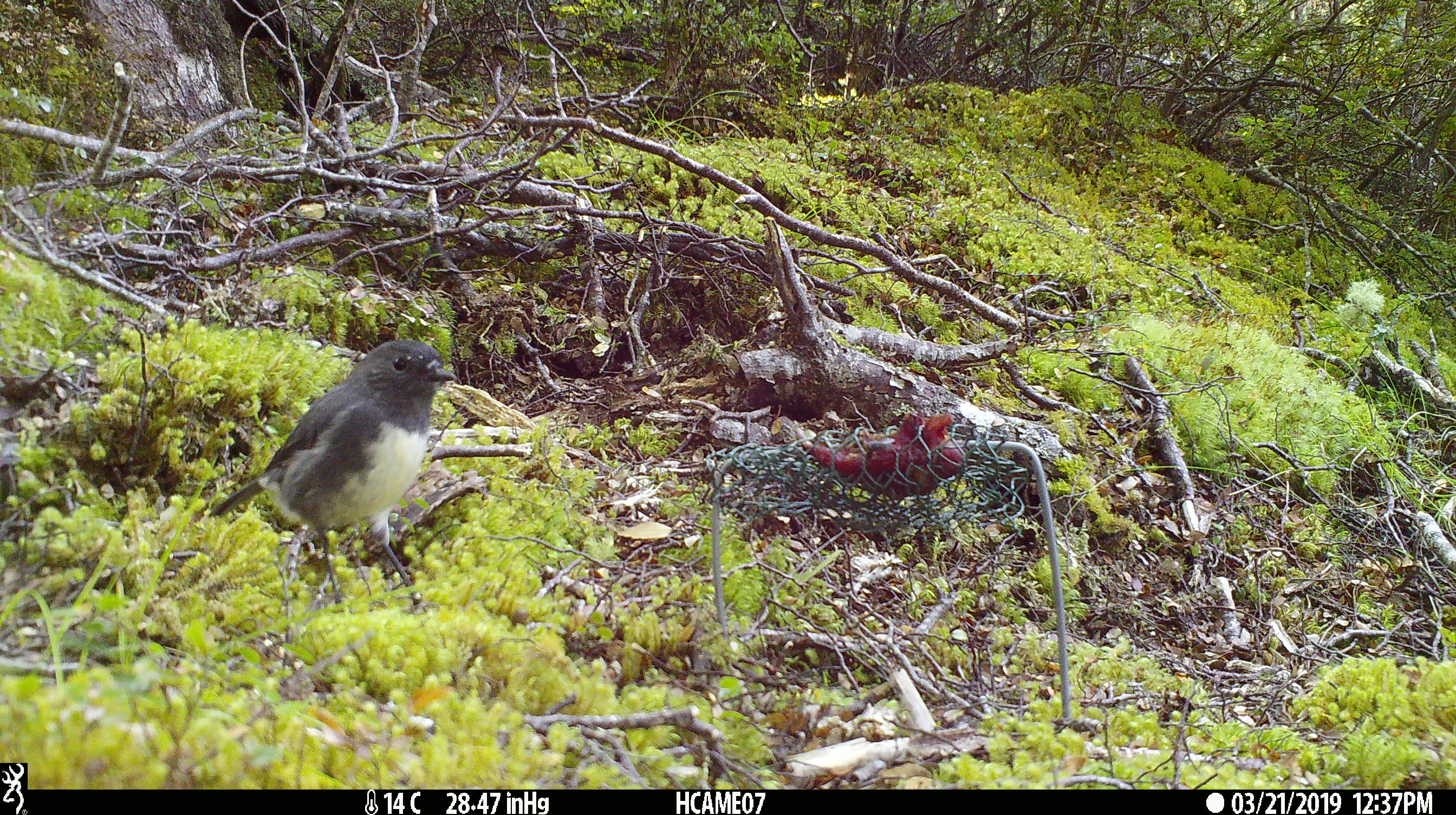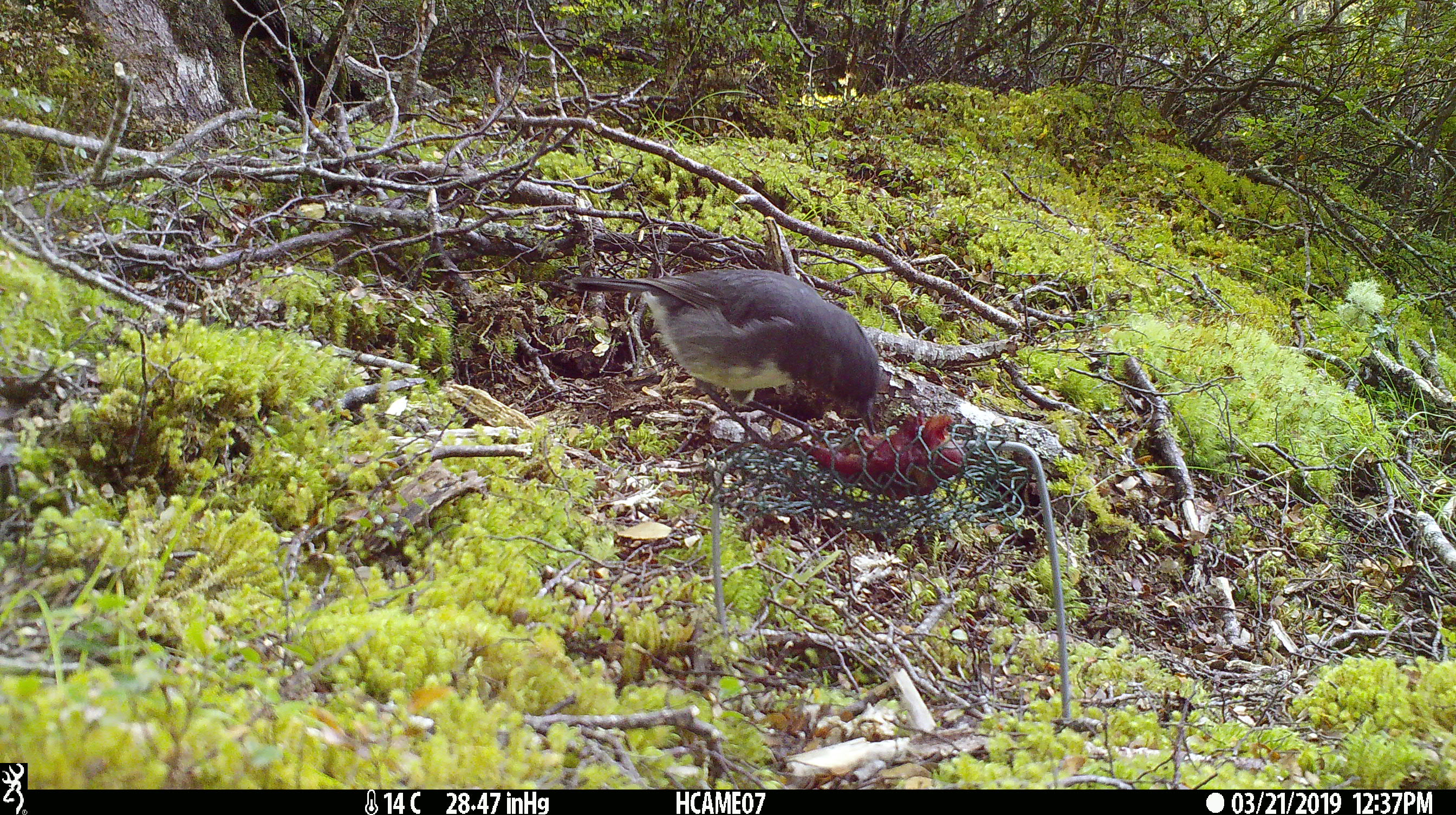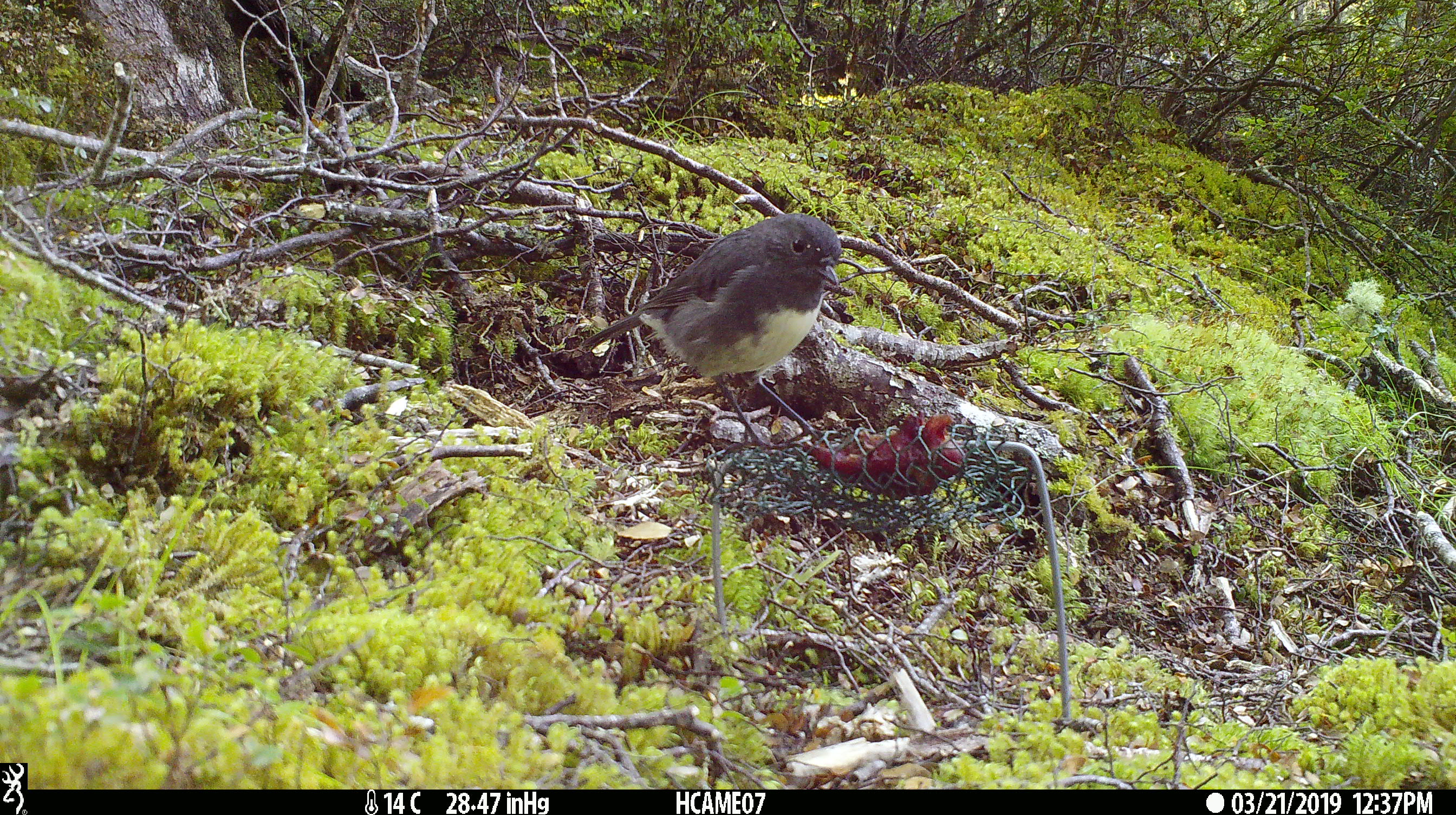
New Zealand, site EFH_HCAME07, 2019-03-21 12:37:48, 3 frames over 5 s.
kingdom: Animalia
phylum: Chordata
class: Aves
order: Passeriformes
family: Petroicidae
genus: Petroica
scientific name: Petroica australis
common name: new zealand robin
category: robin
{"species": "robin (new zealand robin) (Petroica australis)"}